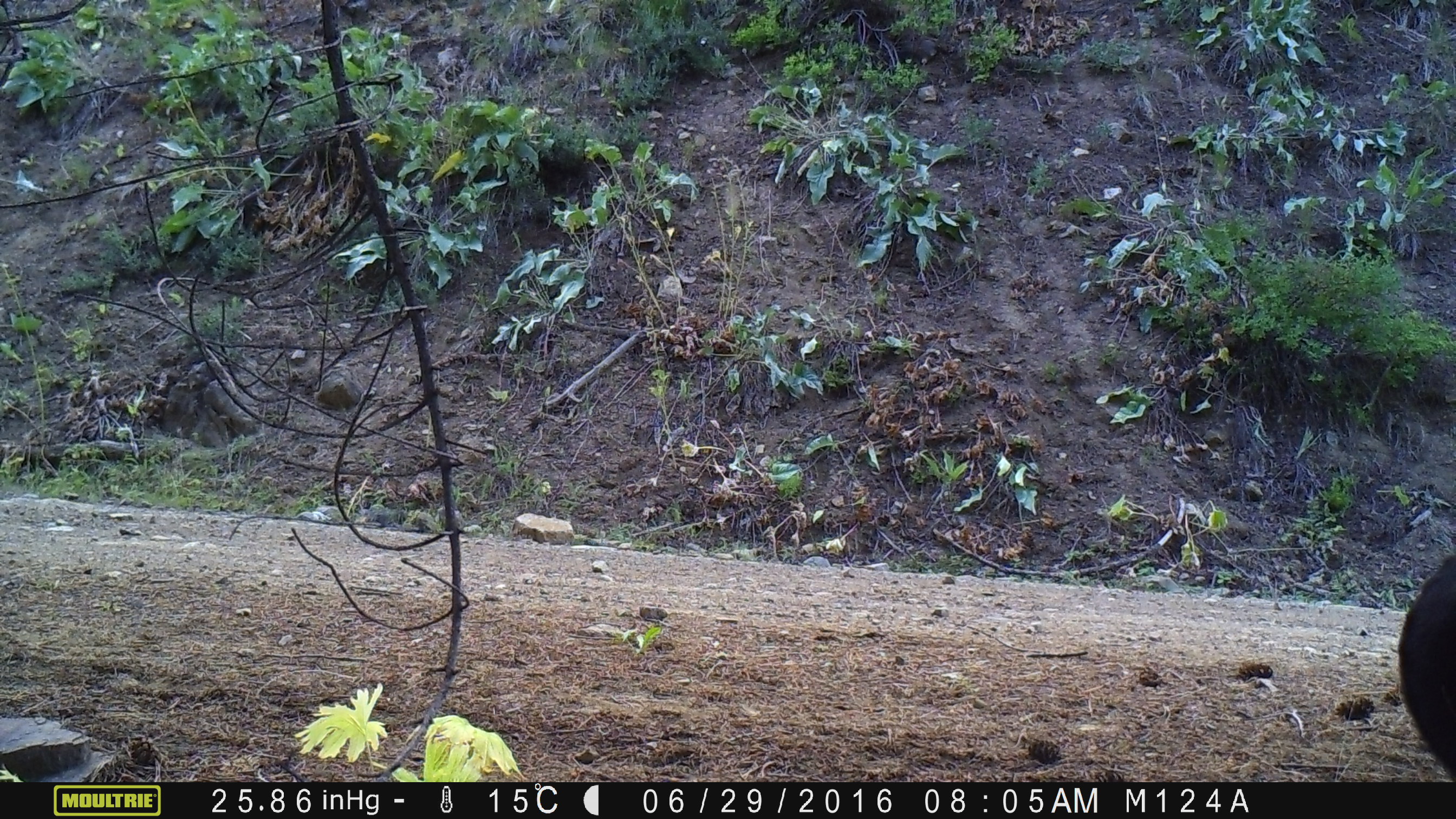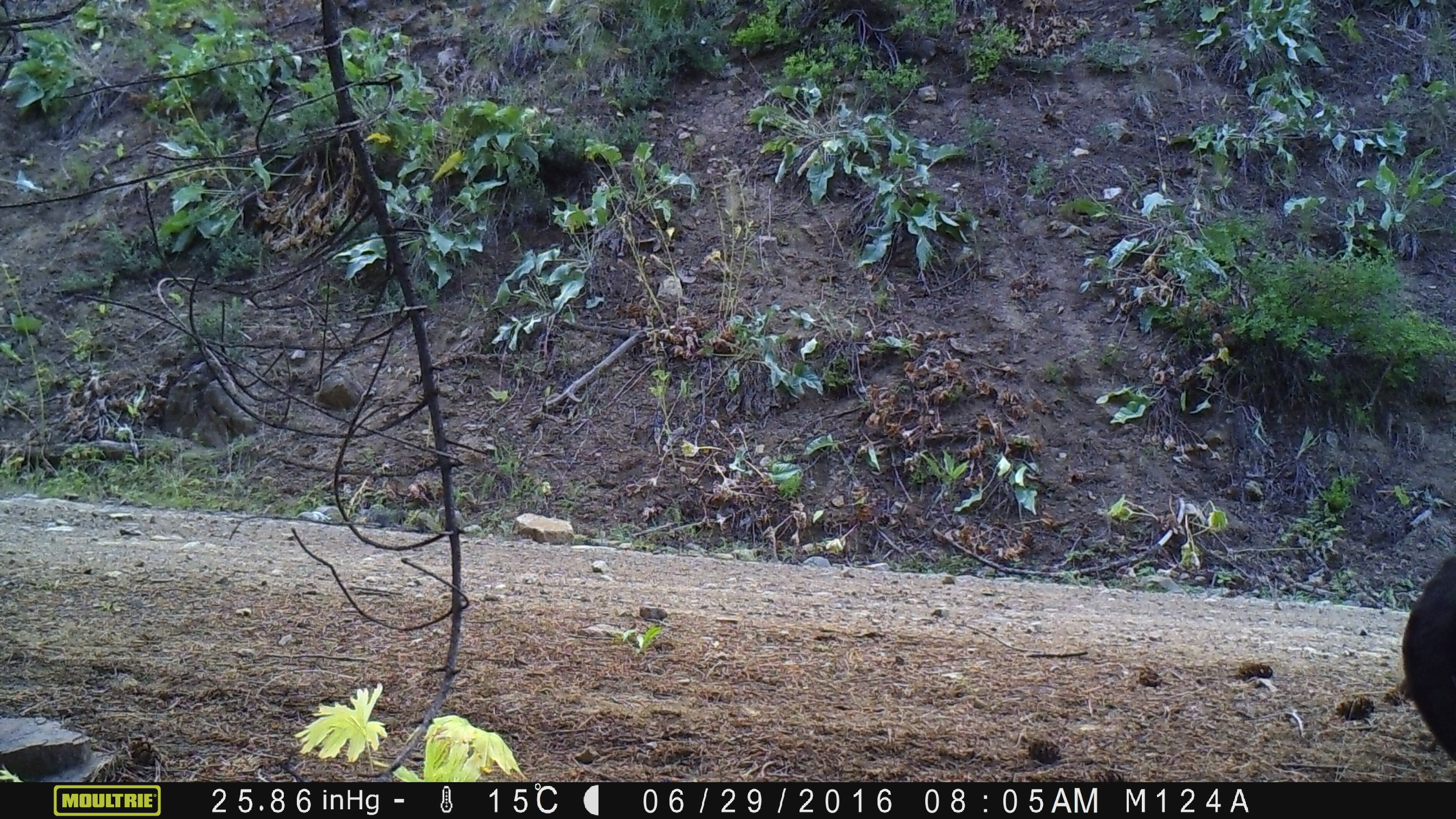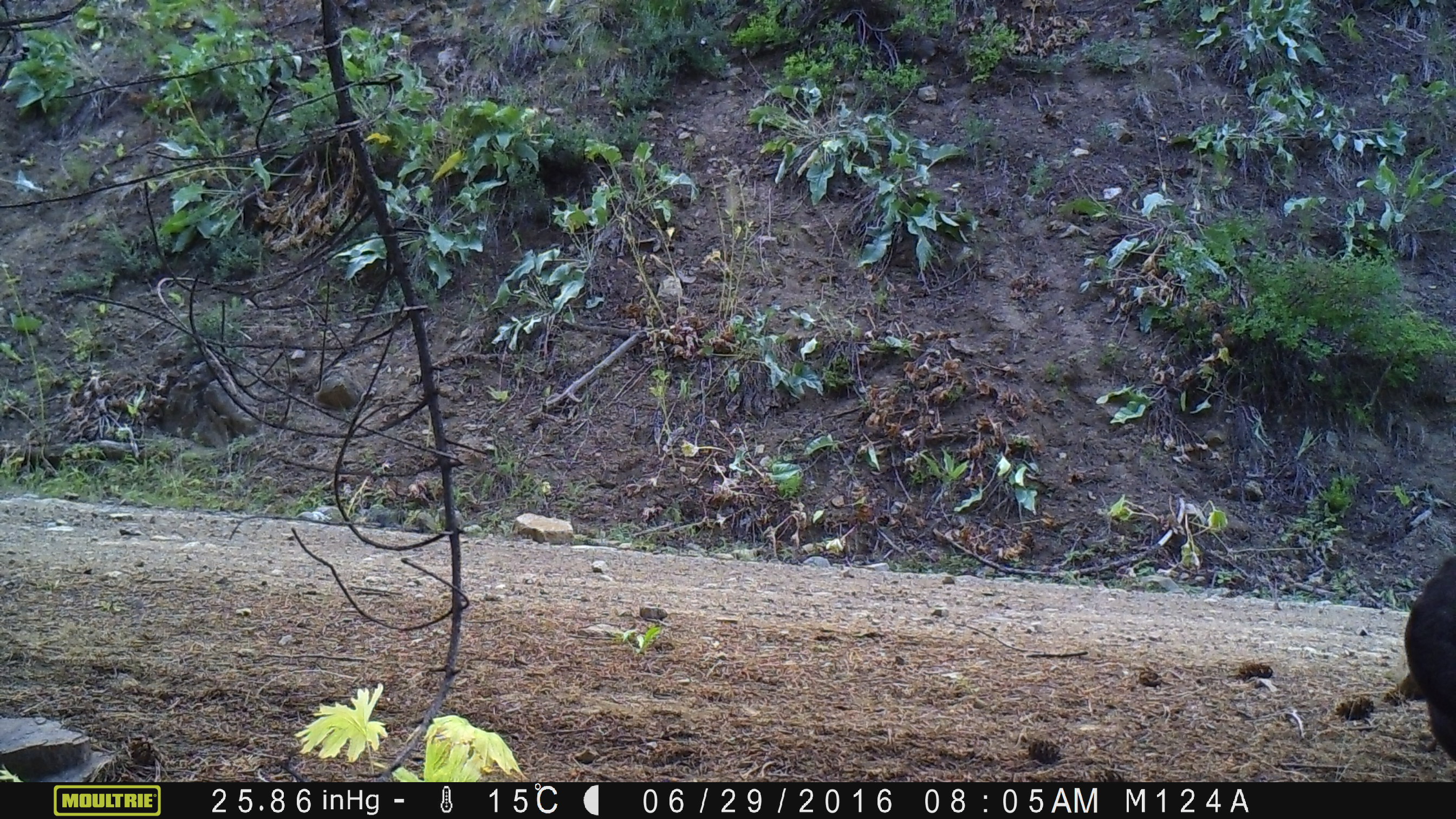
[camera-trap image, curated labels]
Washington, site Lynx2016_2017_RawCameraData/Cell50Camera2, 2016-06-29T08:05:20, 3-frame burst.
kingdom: Animalia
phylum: Chordata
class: Mammalia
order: Artiodactyla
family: Bovidae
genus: Bos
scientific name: Bos taurus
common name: domestic cattle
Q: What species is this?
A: Domestic cattle (Bos taurus).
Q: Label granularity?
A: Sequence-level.